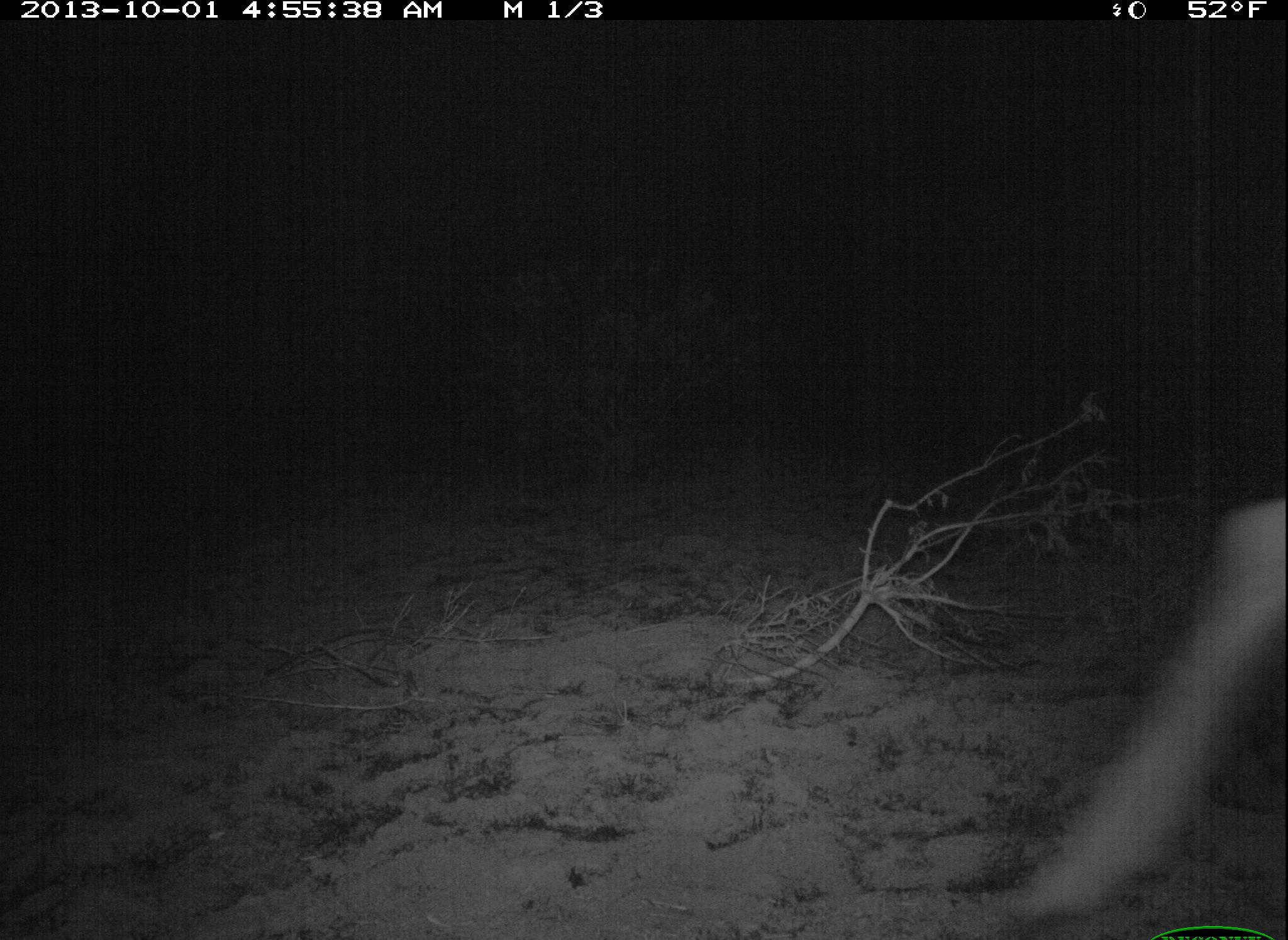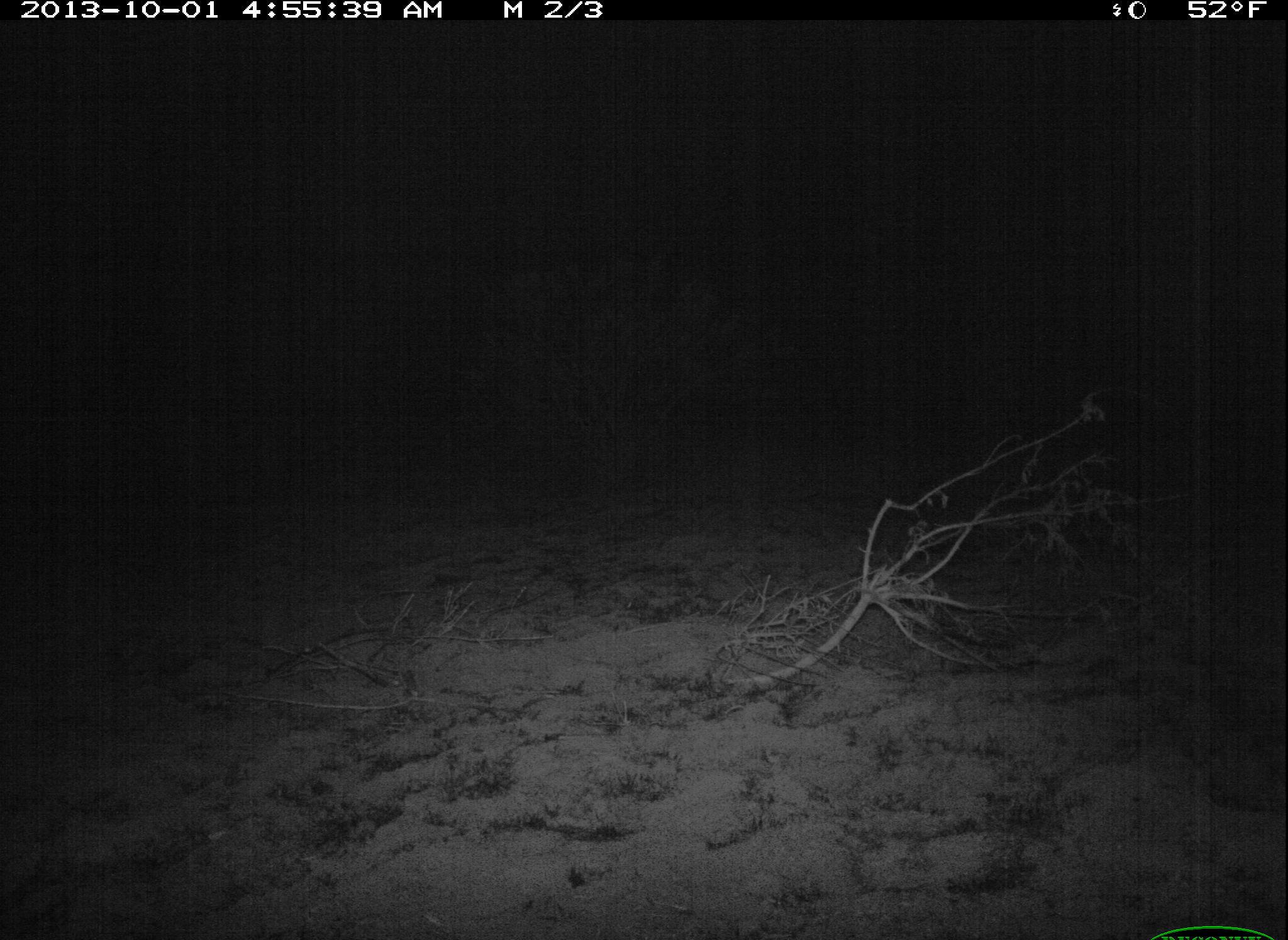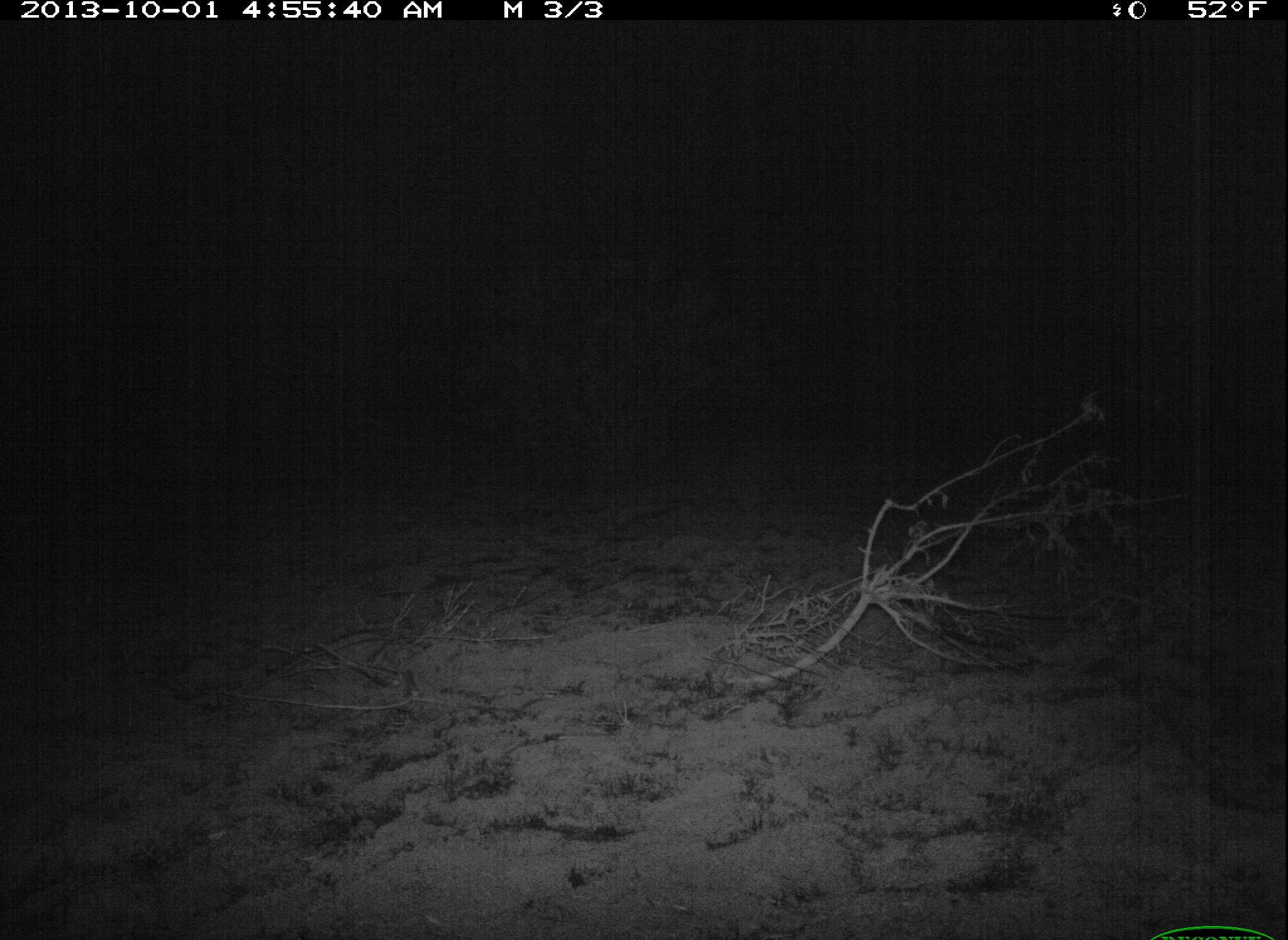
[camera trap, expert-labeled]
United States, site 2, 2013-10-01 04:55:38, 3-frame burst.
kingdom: Animalia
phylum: Chordata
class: Mammalia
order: Artiodactyla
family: Cervidae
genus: Odocoileus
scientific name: Odocoileus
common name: deer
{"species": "deer (Odocoileus)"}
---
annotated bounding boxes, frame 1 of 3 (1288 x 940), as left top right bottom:
deer: 1012 499 1288 918